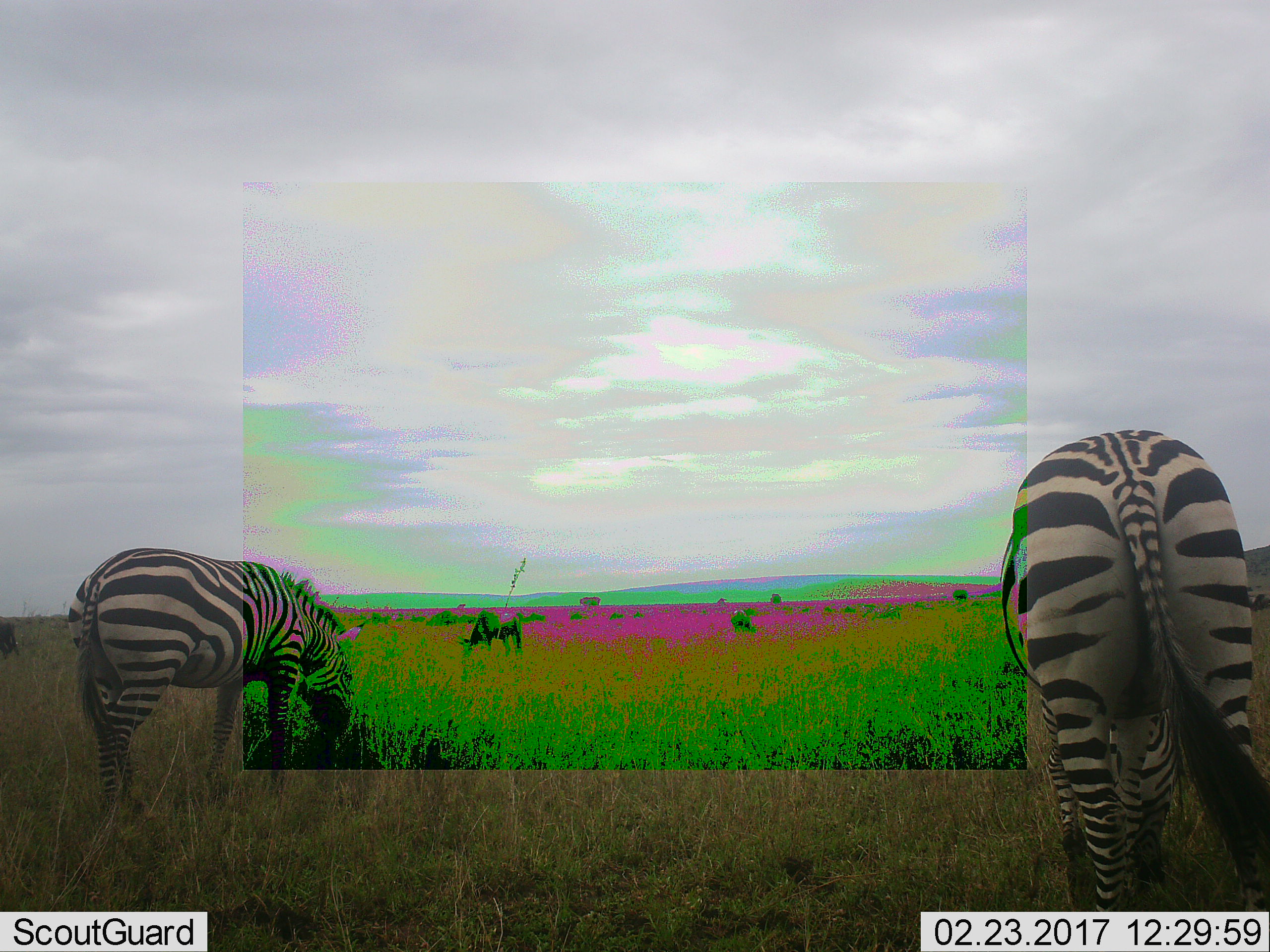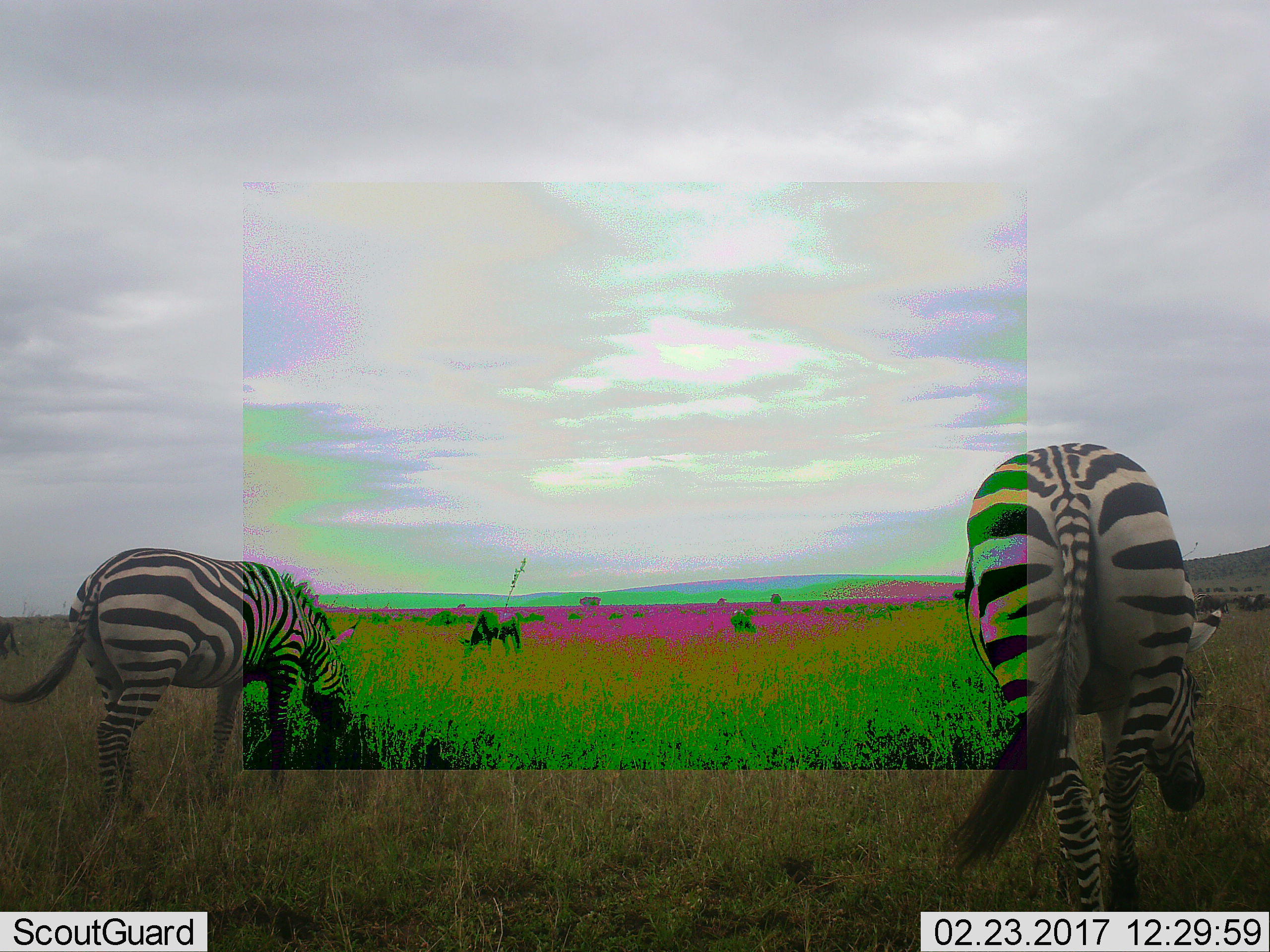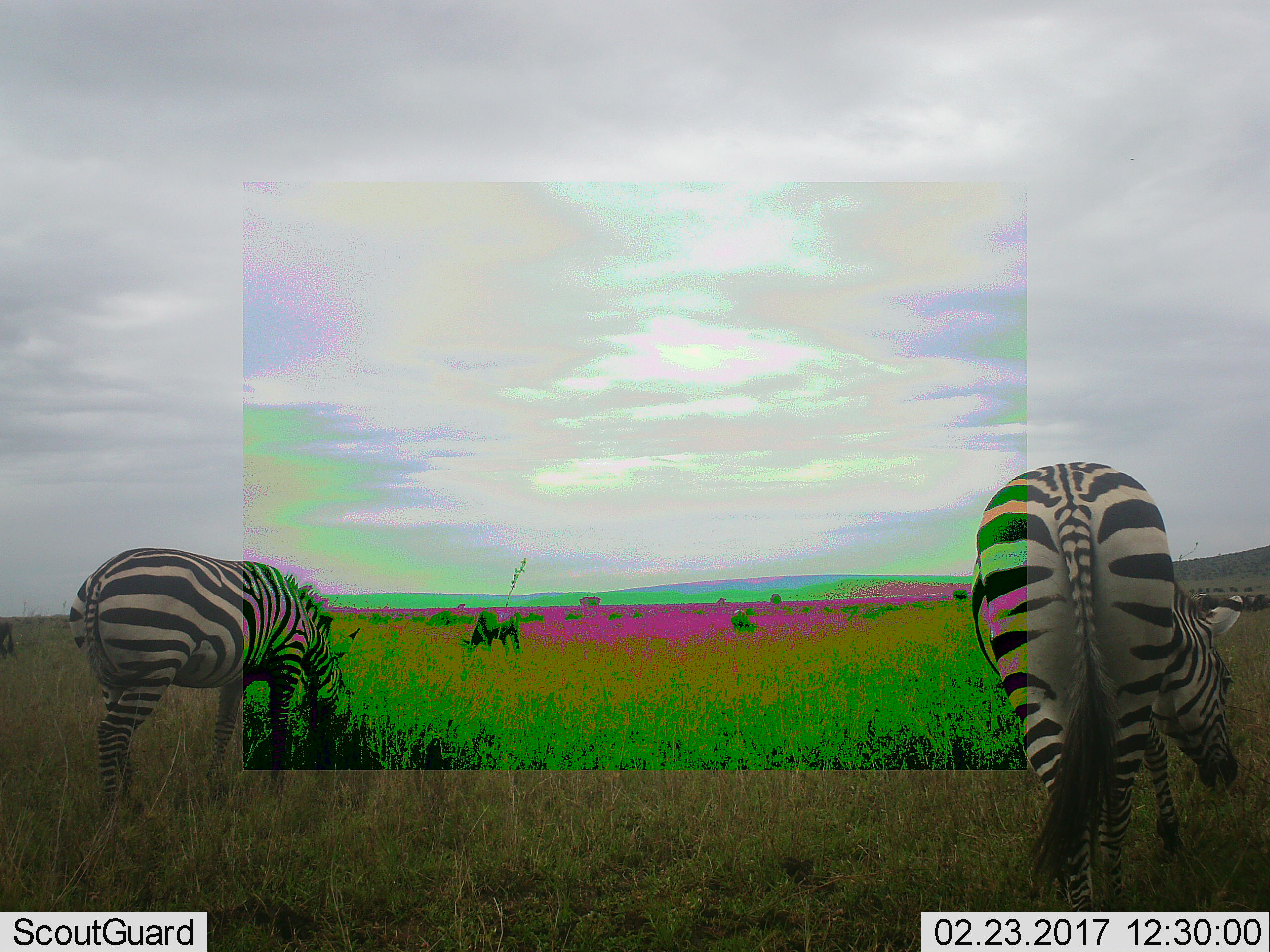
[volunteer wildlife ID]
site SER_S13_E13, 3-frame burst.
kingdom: Animalia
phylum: Chordata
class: Mammalia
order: Perissodactyla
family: Equidae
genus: Equus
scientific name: Equus quagga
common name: plains zebra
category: zebraplains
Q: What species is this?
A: Zebraplains (plains zebra) (Equus quagga).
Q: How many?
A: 2.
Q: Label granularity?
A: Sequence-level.